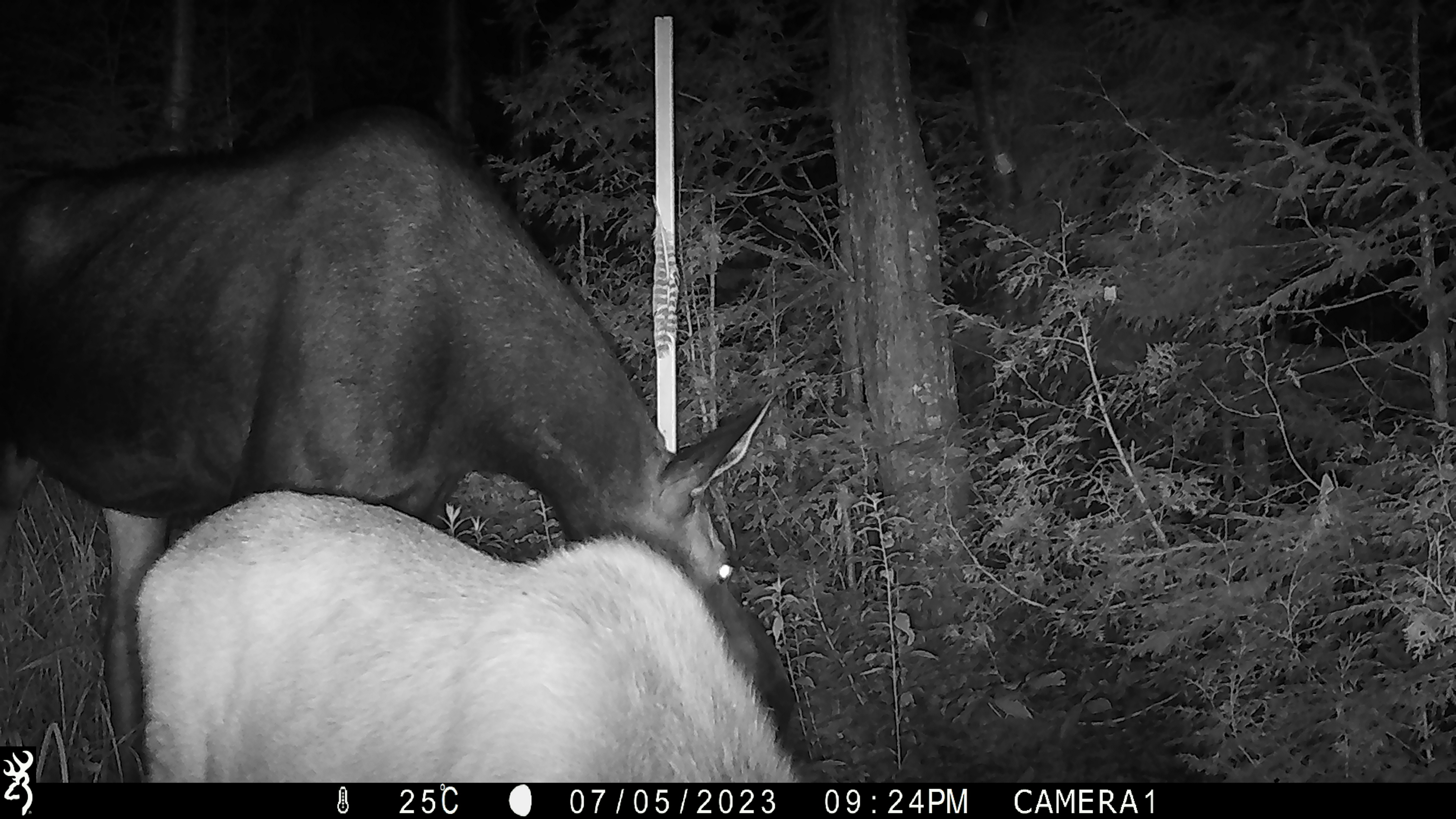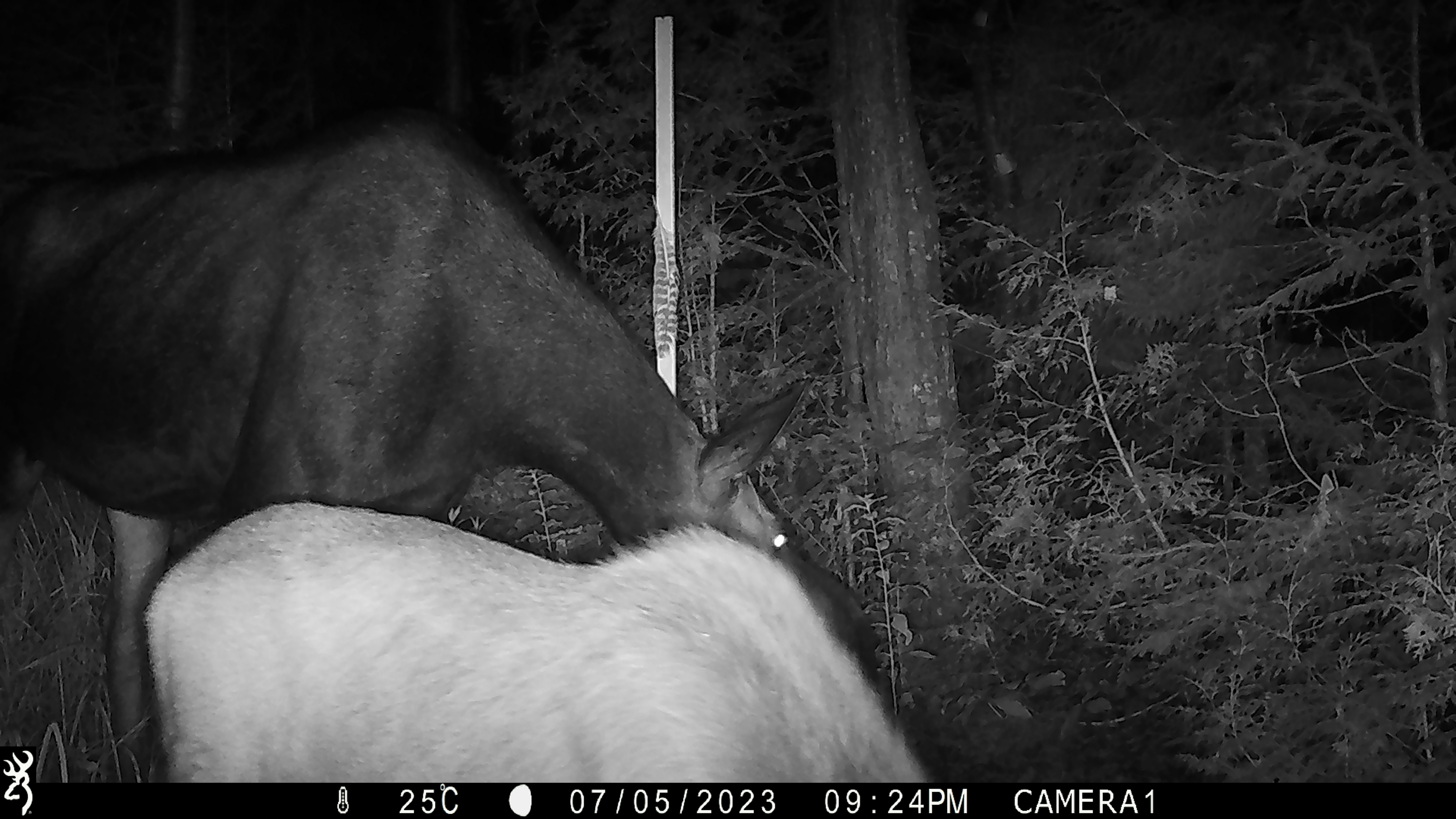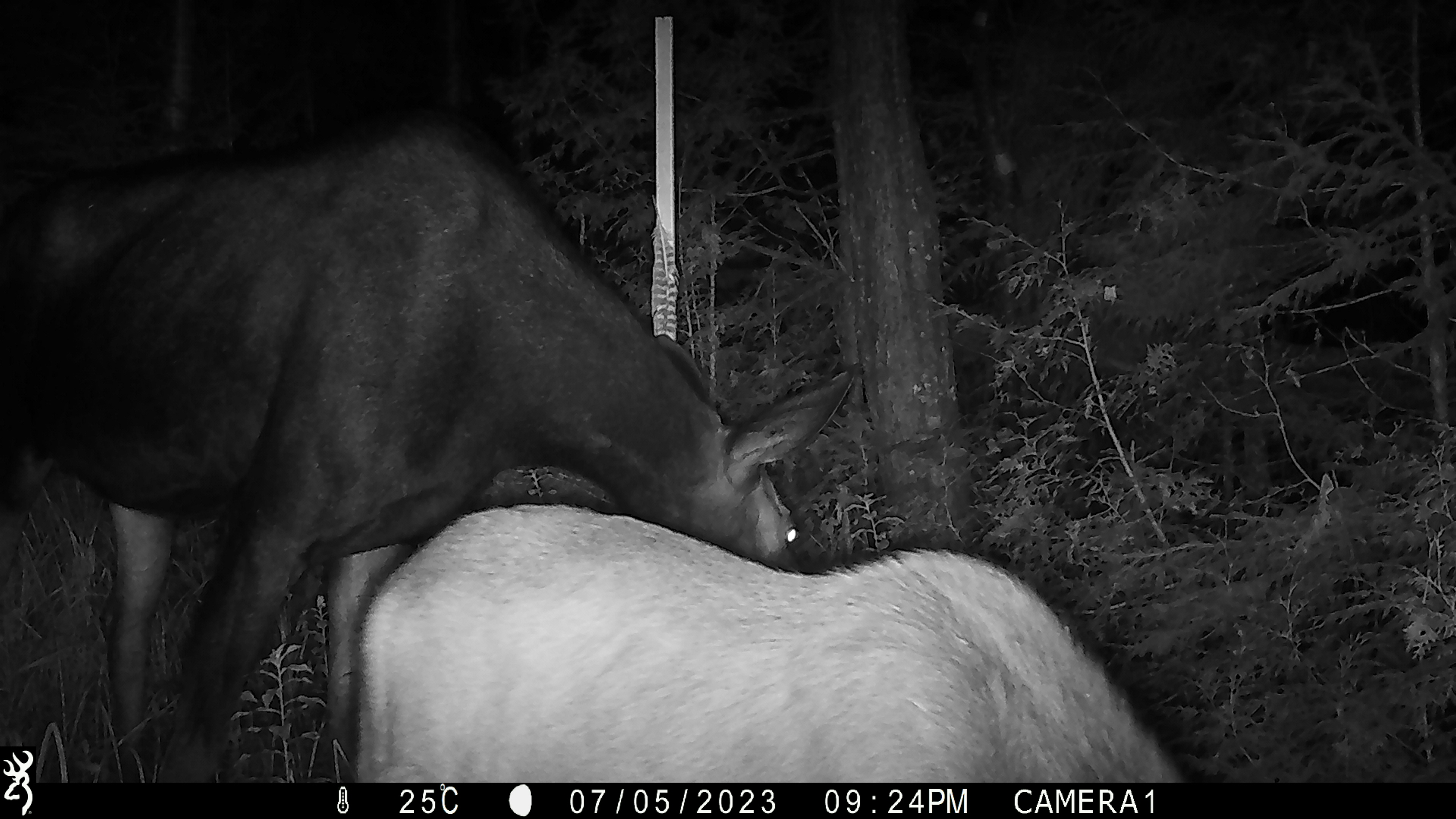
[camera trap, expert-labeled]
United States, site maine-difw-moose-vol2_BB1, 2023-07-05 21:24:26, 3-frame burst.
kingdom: Animalia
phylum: Chordata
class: Mammalia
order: Artiodactyla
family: Cervidae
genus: Alces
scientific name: Alces alces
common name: moose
Moose (Alces alces).